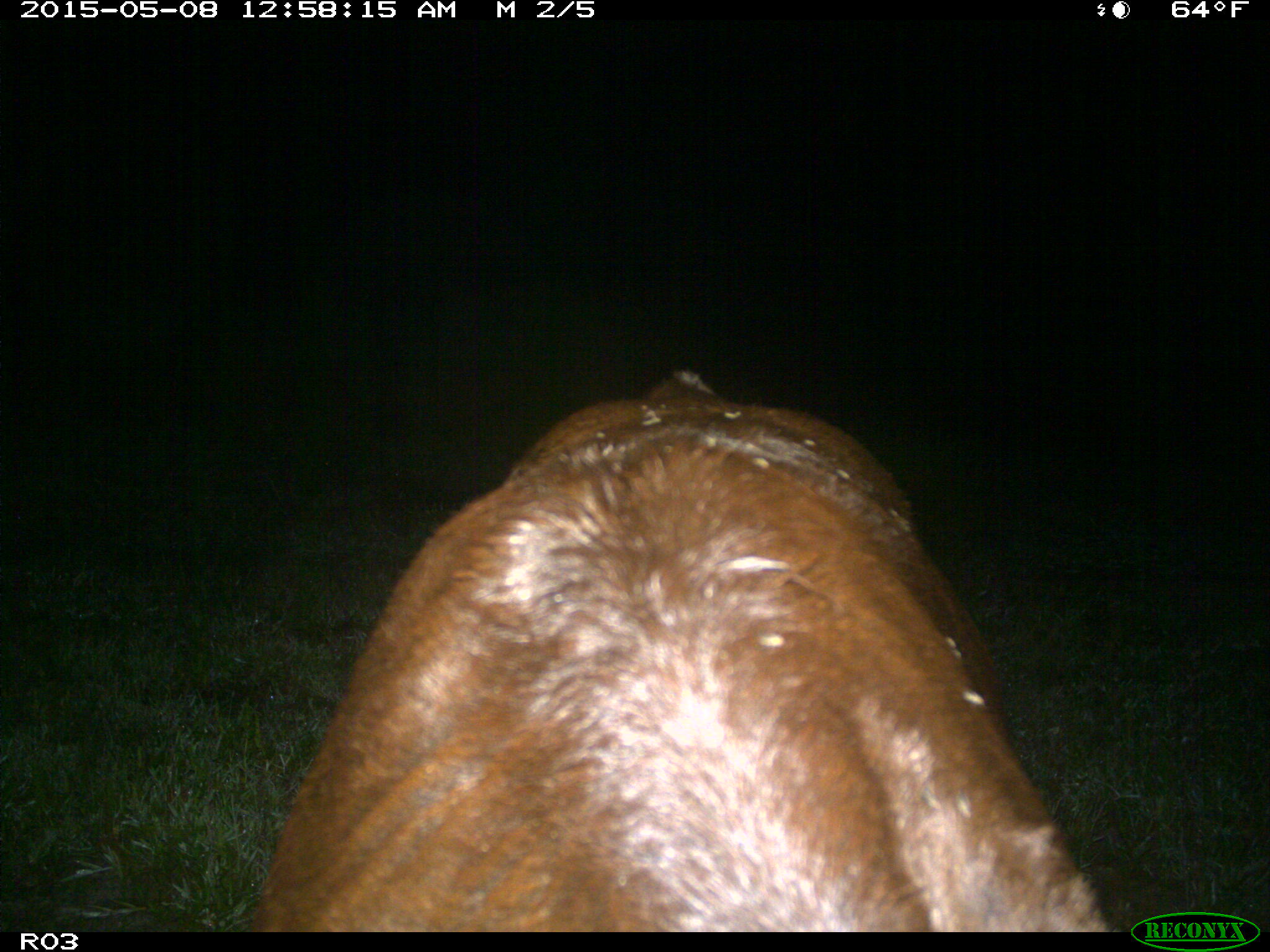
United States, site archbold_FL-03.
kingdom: Animalia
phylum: Chordata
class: Mammalia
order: Artiodactyla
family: Bovidae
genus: Bos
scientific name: Bos taurus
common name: domestic cow